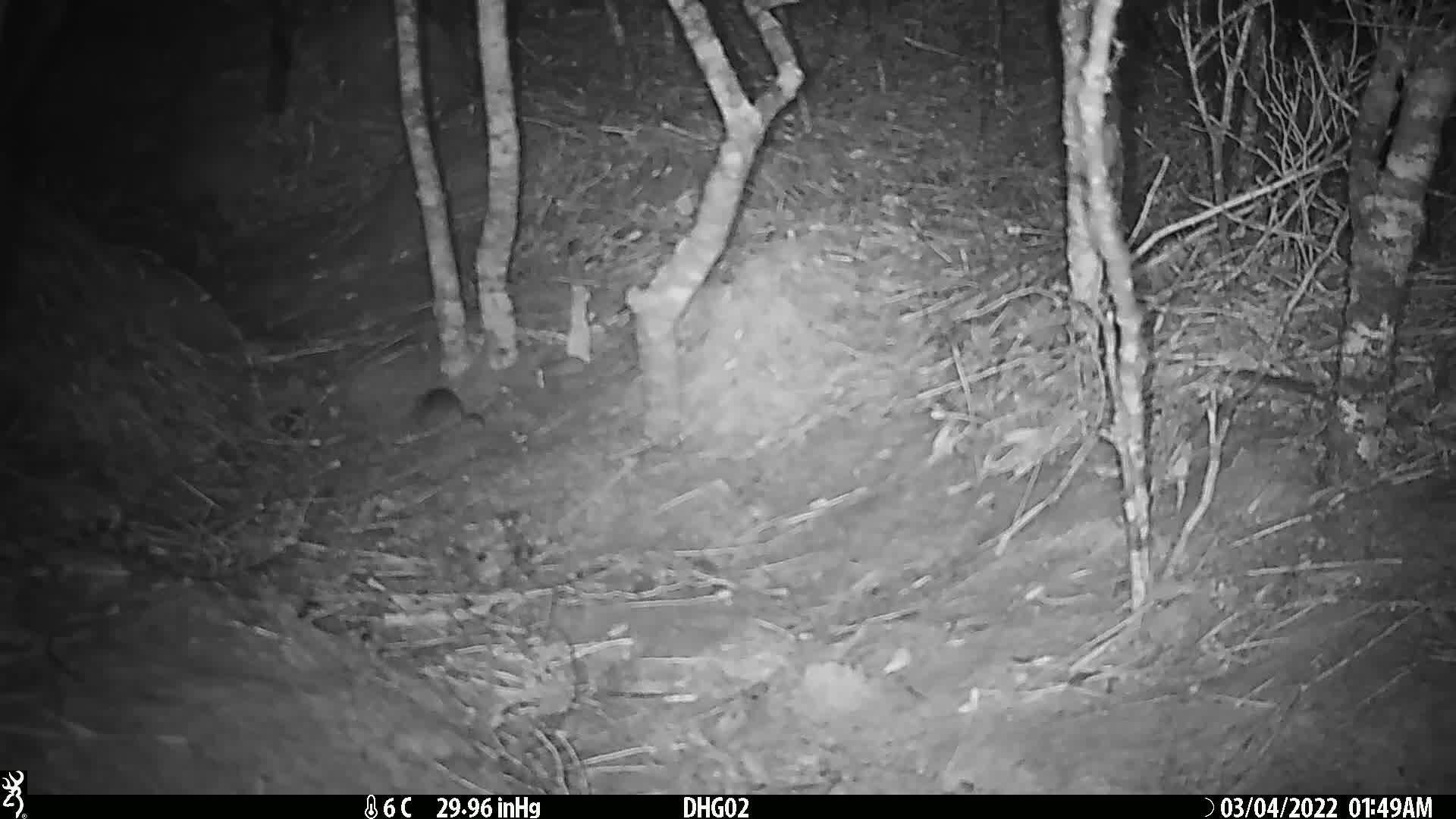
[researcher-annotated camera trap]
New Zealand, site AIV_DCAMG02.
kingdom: Animalia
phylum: Chordata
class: Mammalia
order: Rodentia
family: Muridae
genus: Mus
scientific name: Mus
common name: mouse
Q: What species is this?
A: Mouse (Mus).